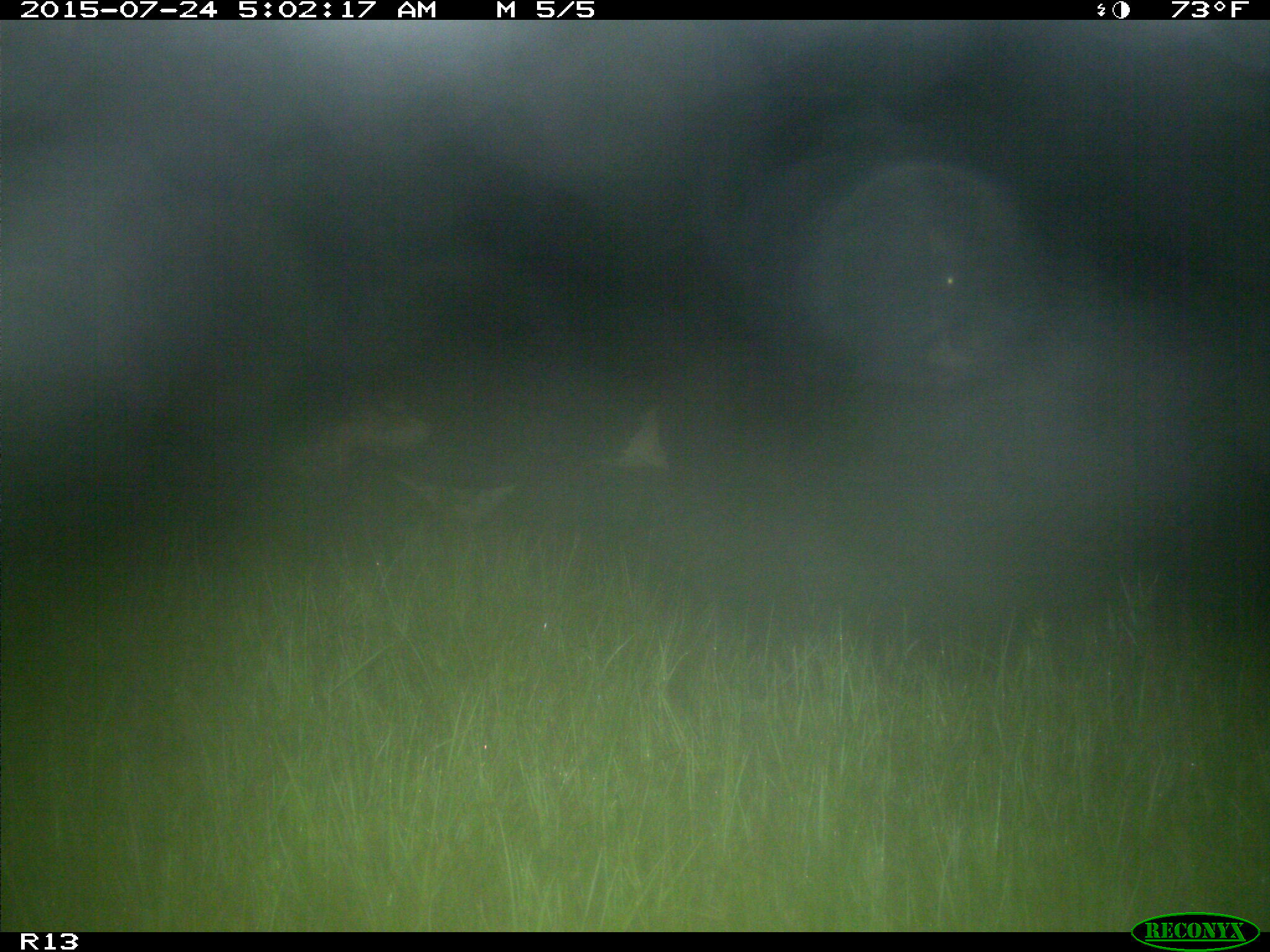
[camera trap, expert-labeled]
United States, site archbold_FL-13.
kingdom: Animalia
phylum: Chordata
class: Mammalia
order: Artiodactyla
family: Bovidae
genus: Bos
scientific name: Bos taurus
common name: domestic cow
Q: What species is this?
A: Bos taurus (domestic cow).